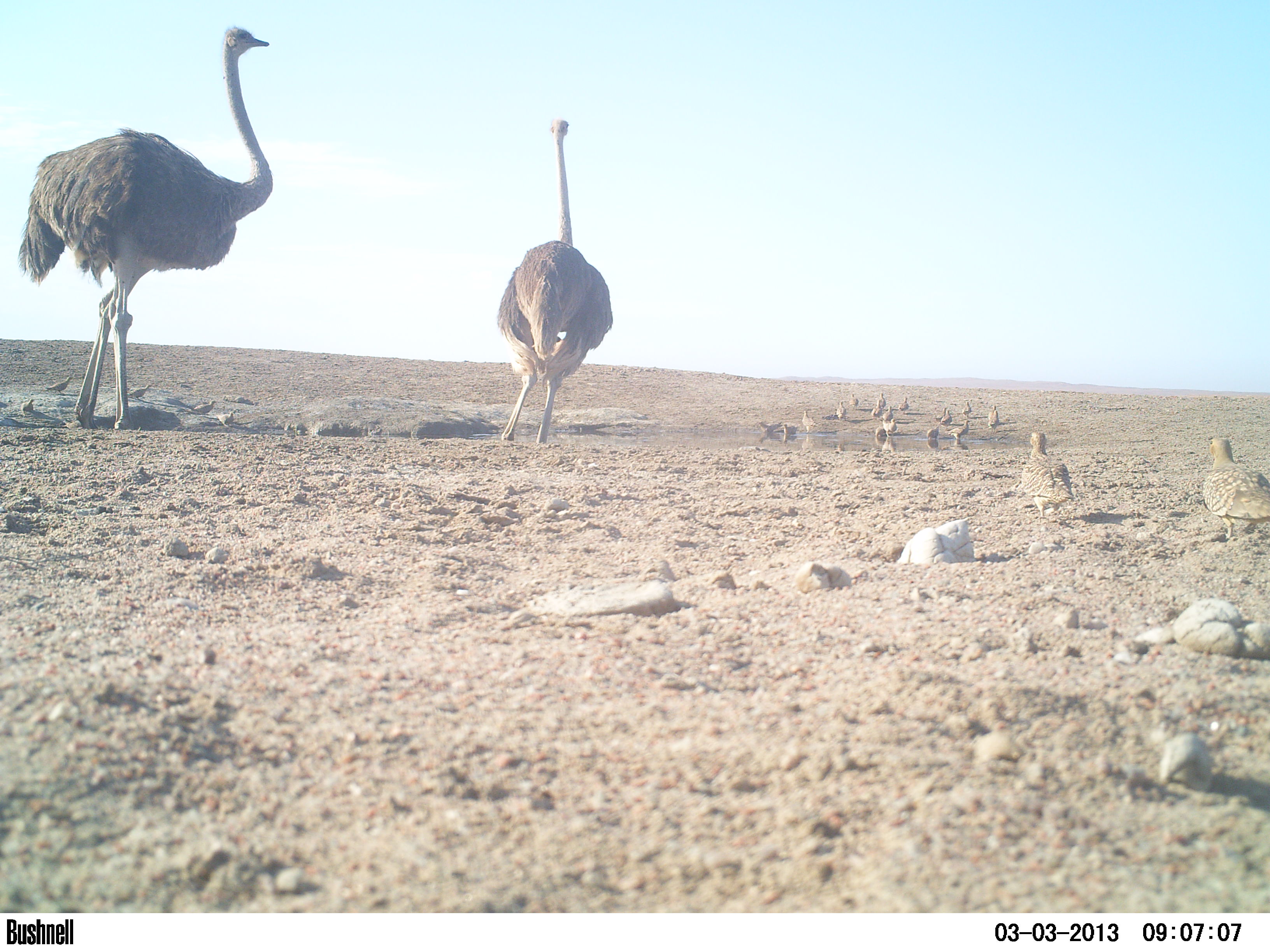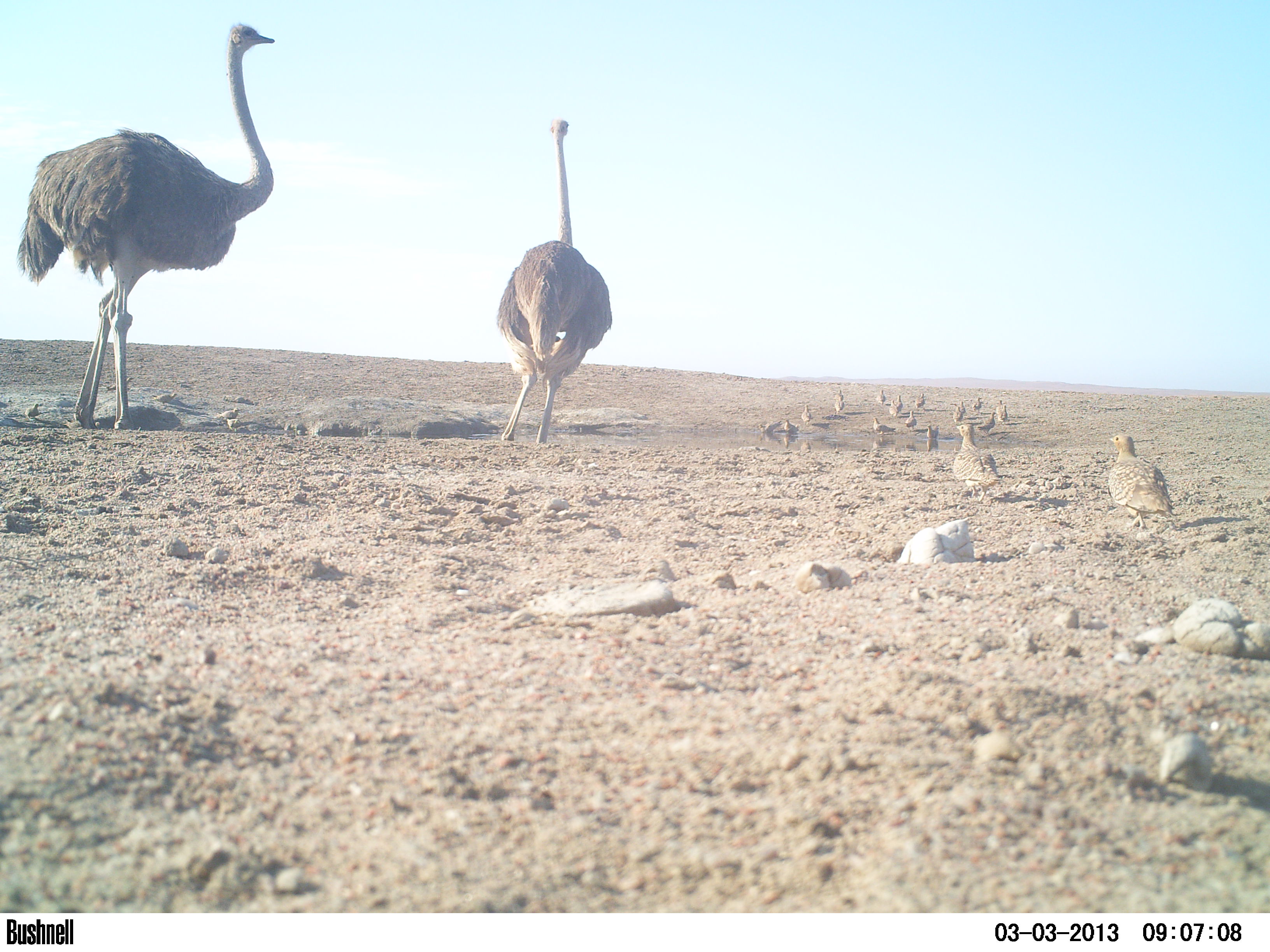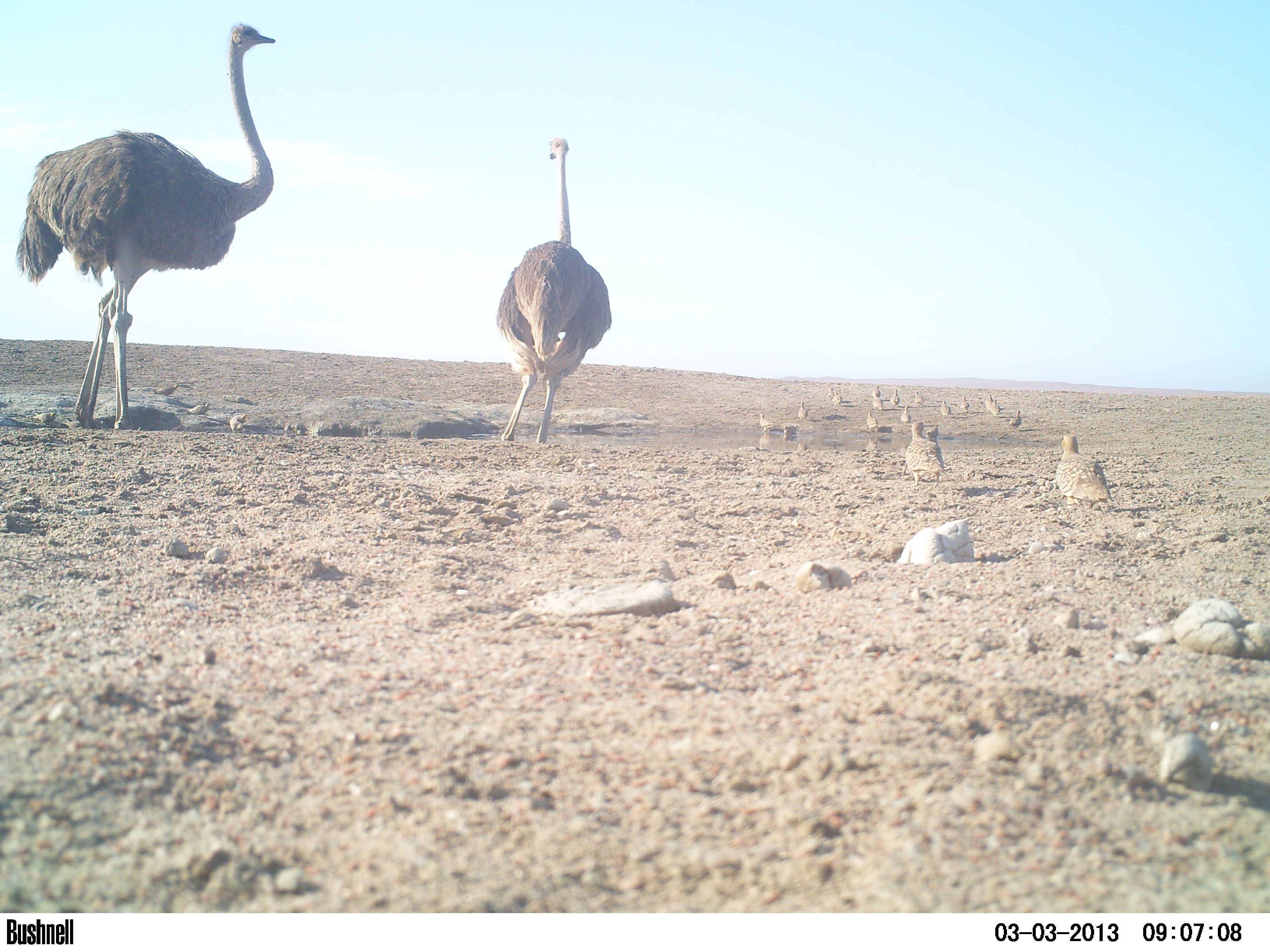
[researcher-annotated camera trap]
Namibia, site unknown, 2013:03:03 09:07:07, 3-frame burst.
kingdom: Animalia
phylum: Chordata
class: Aves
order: Struthioniformes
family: Struthionidae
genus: Struthio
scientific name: Struthio camelus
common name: common ostrich